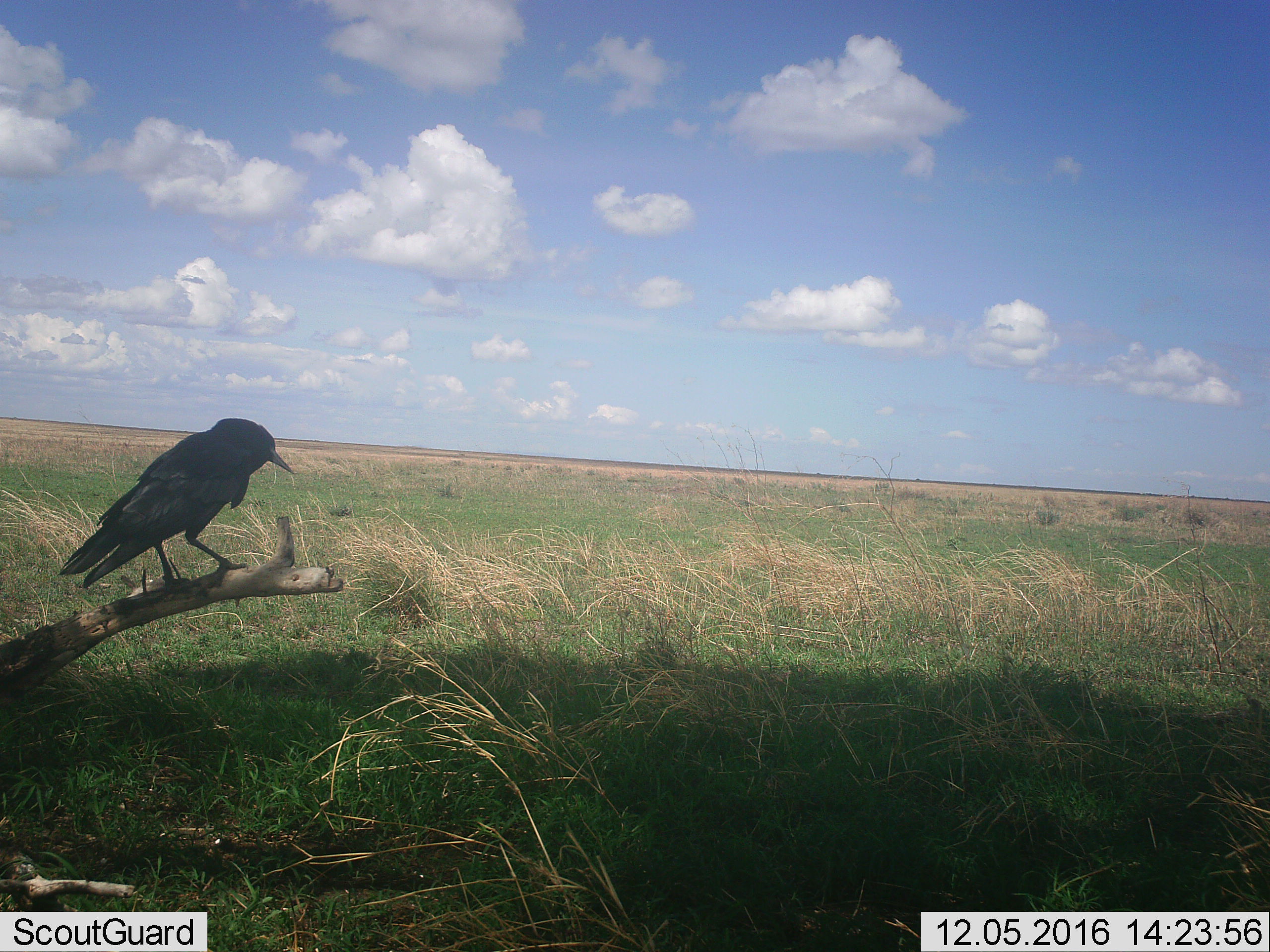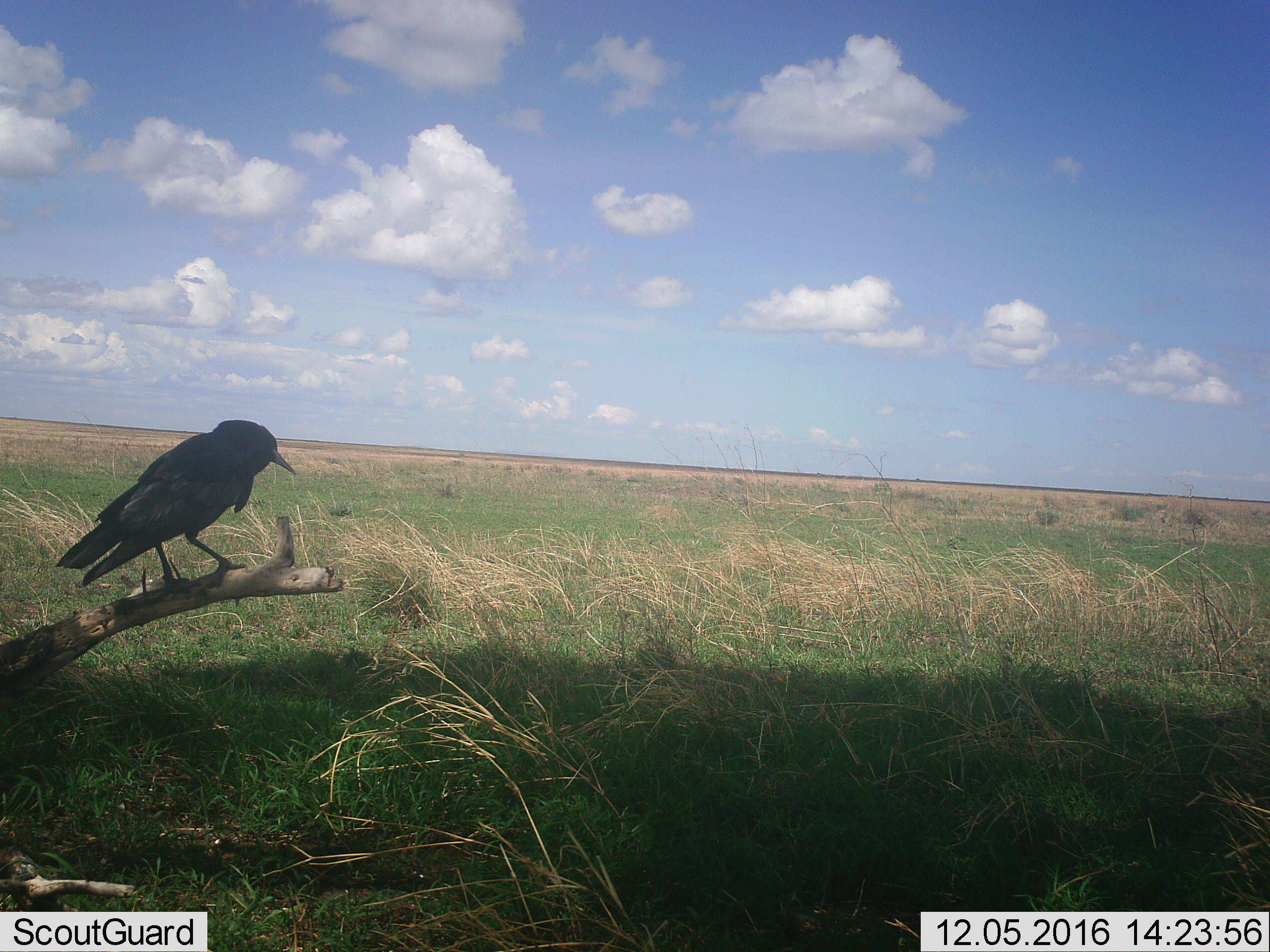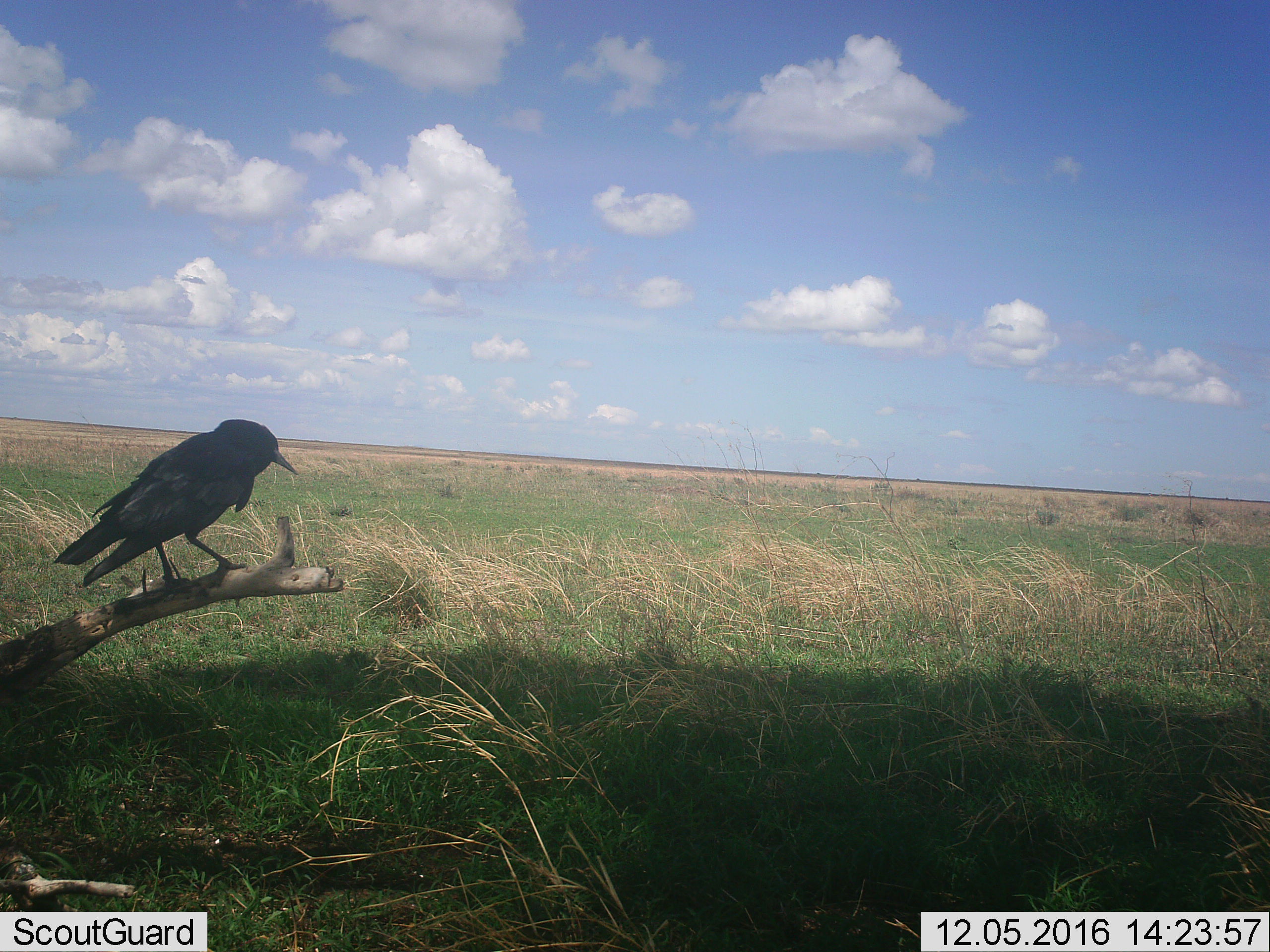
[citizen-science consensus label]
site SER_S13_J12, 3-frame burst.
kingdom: Animalia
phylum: Chordata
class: Aves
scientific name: Aves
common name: bird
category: birdother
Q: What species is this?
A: Birdother (bird) (Aves).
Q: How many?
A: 1.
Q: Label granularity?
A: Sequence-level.